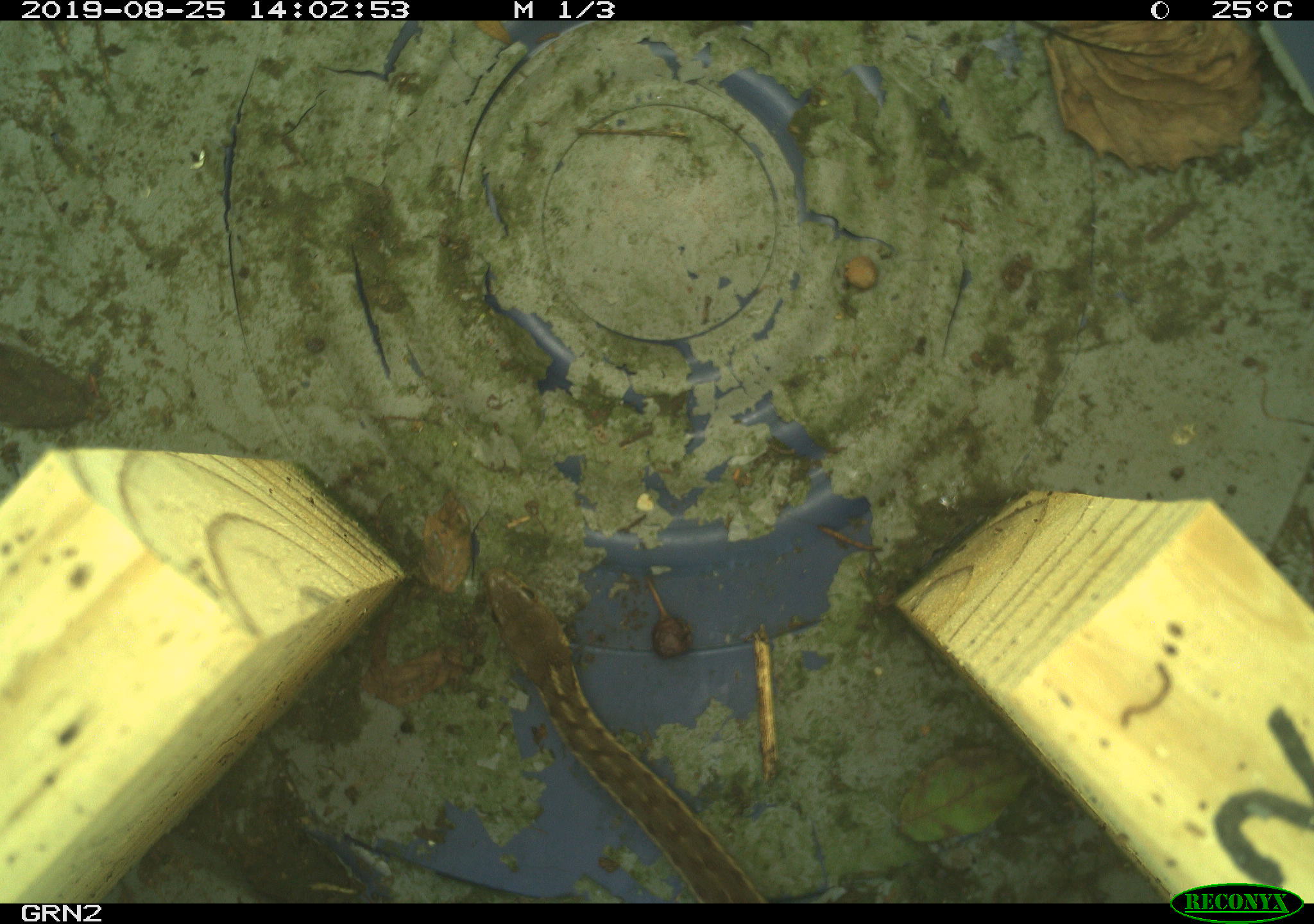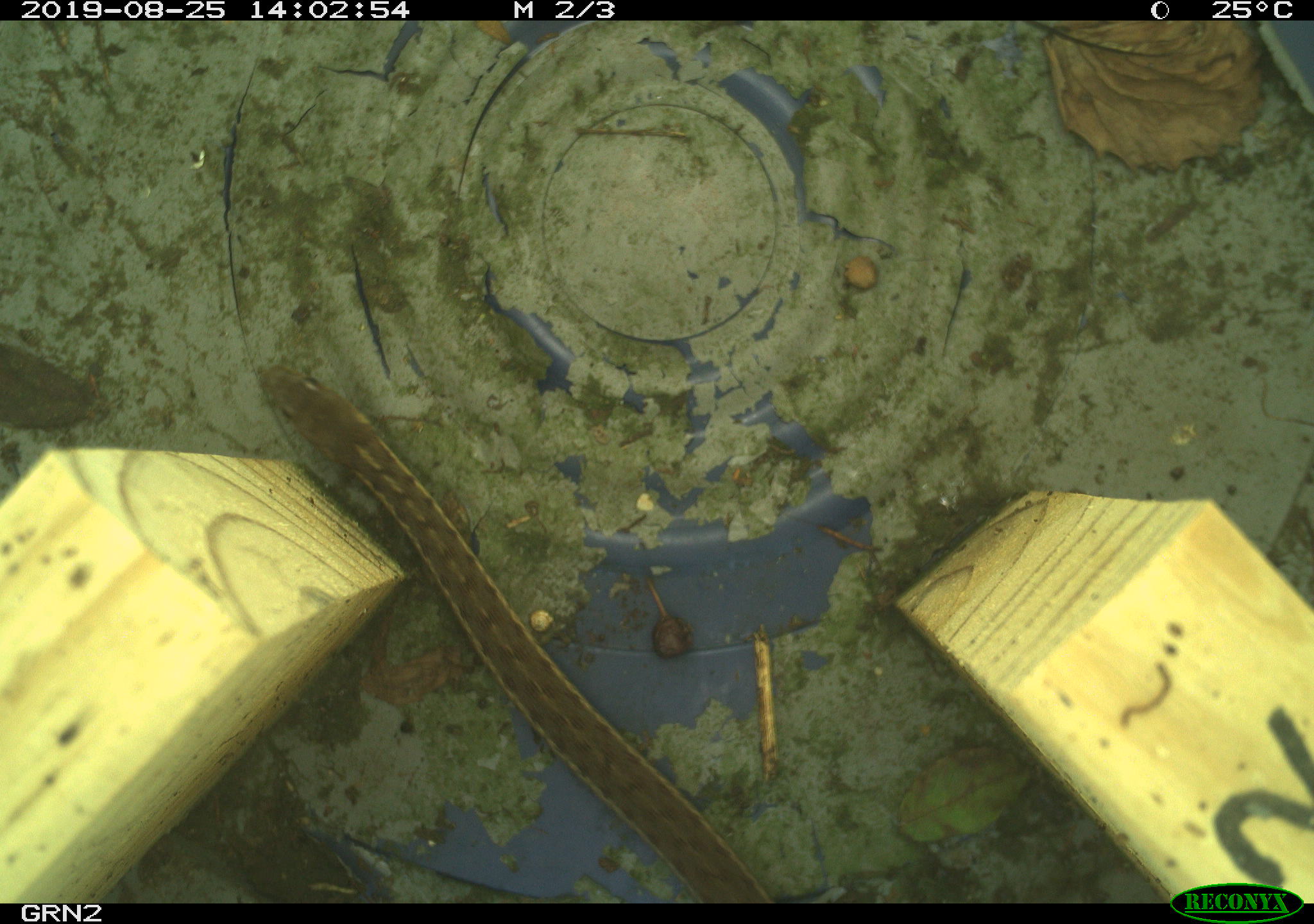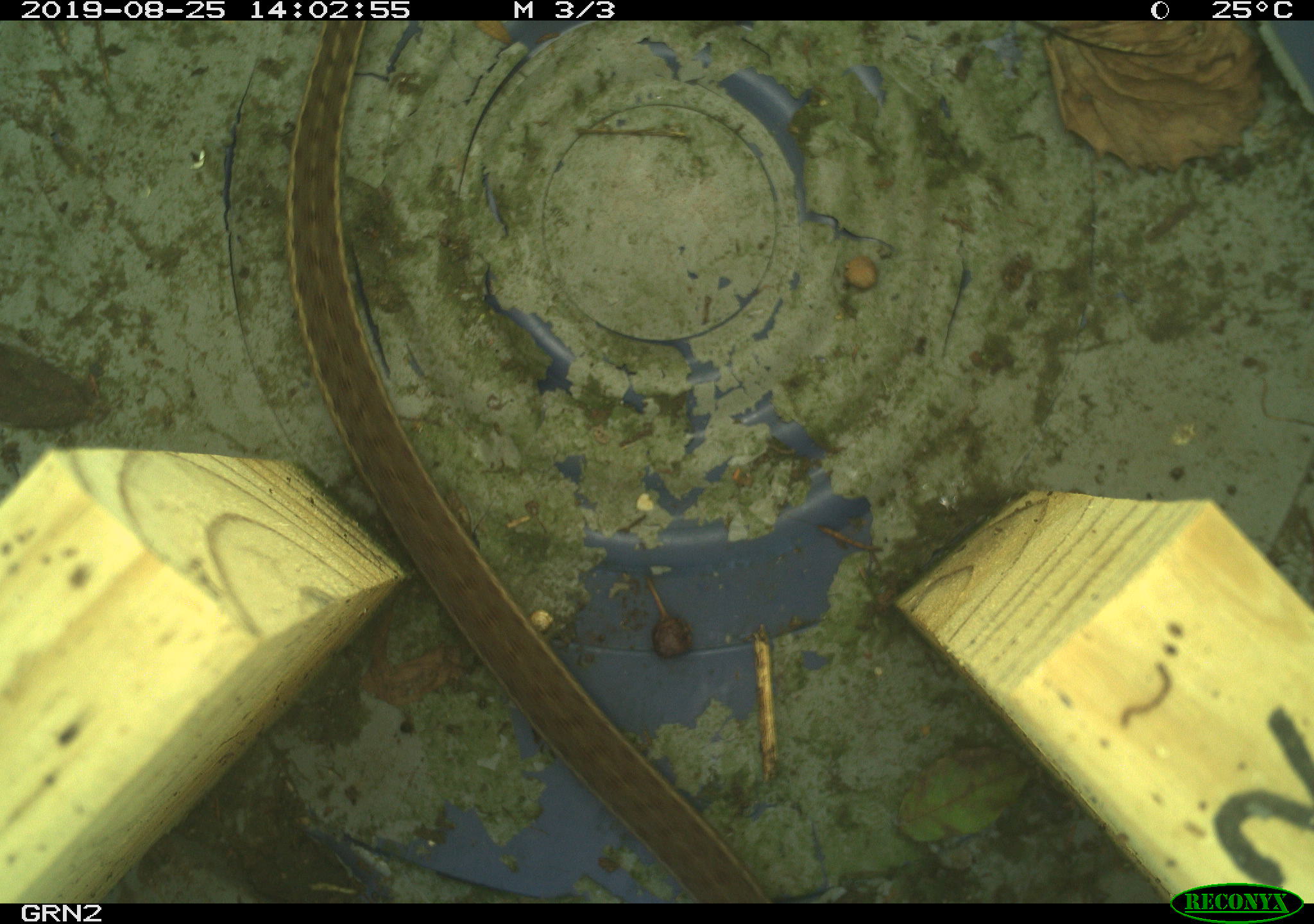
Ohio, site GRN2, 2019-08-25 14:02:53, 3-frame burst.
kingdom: Animalia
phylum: Chordata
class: Reptilia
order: Squamata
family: Colubridae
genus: Thamnophis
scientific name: Thamnophis sirtalis sirtalis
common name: eastern gartersnake